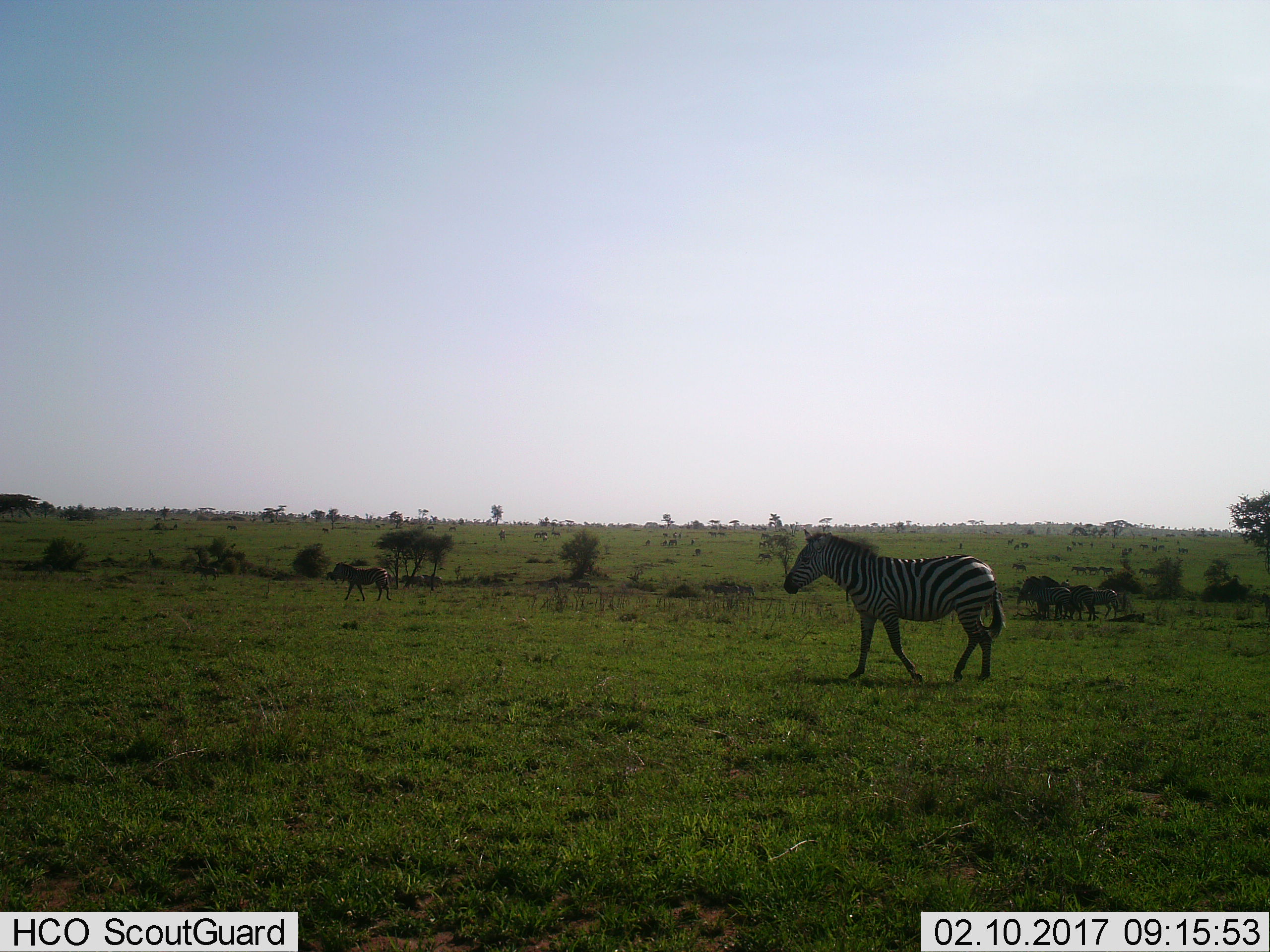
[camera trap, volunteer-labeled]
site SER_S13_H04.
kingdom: Animalia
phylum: Chordata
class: Mammalia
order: Perissodactyla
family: Equidae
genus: Equus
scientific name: Equus quagga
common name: plains zebra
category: zebraplains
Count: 11-50.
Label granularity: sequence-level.